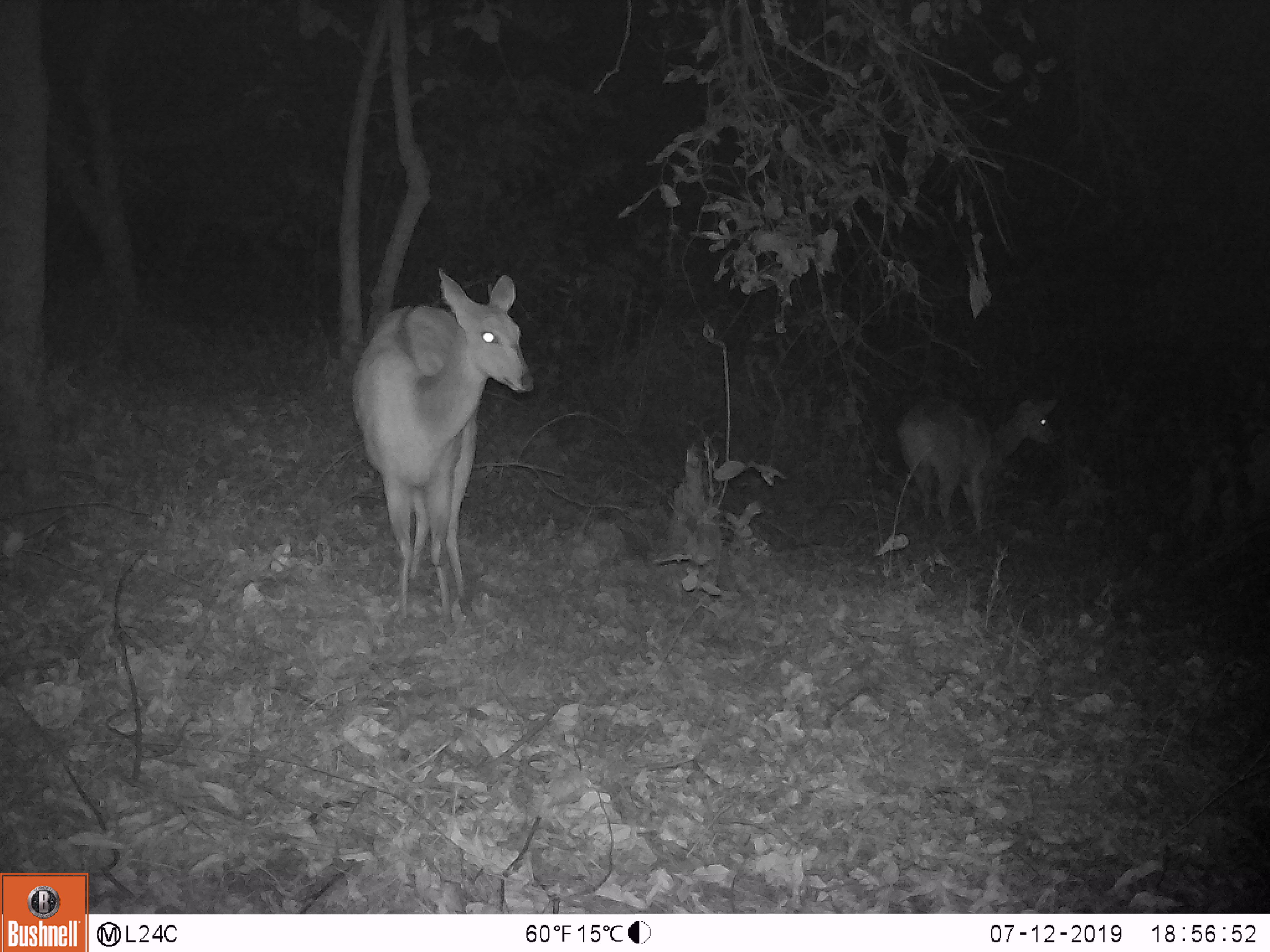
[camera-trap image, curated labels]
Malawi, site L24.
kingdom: Animalia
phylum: Chordata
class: Mammalia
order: Artiodactyla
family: Bovidae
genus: Tragelaphus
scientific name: Tragelaphus sylvaticus sylvaticus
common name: cape bushbuck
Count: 2.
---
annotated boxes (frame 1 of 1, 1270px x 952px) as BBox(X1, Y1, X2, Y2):
cape bushbuck: BBox(346, 257, 532, 631); BBox(887, 386, 1067, 536)